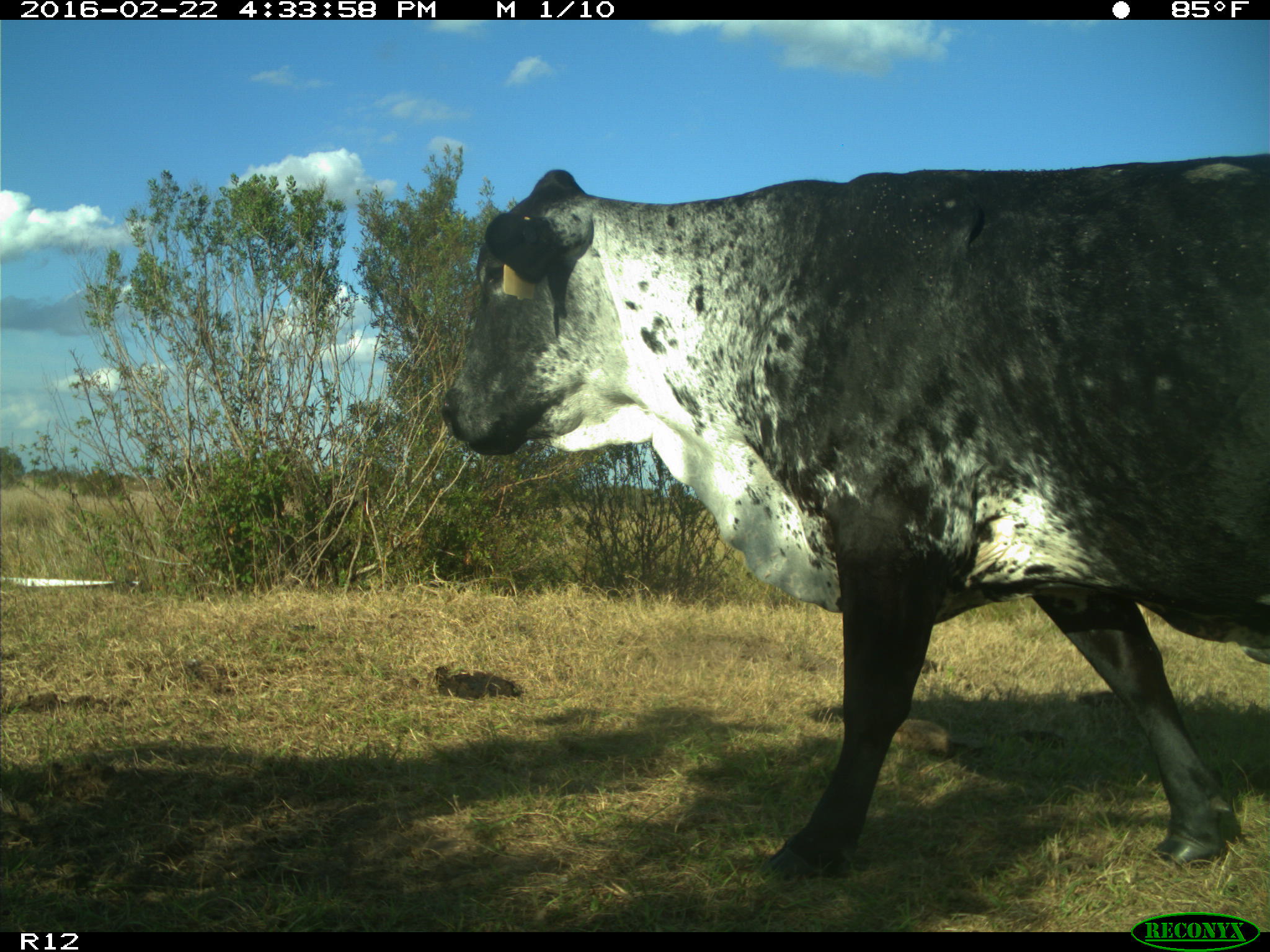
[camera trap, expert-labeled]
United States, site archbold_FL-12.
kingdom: Animalia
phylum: Chordata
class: Mammalia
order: Artiodactyla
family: Bovidae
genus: Bos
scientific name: Bos taurus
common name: domestic cow